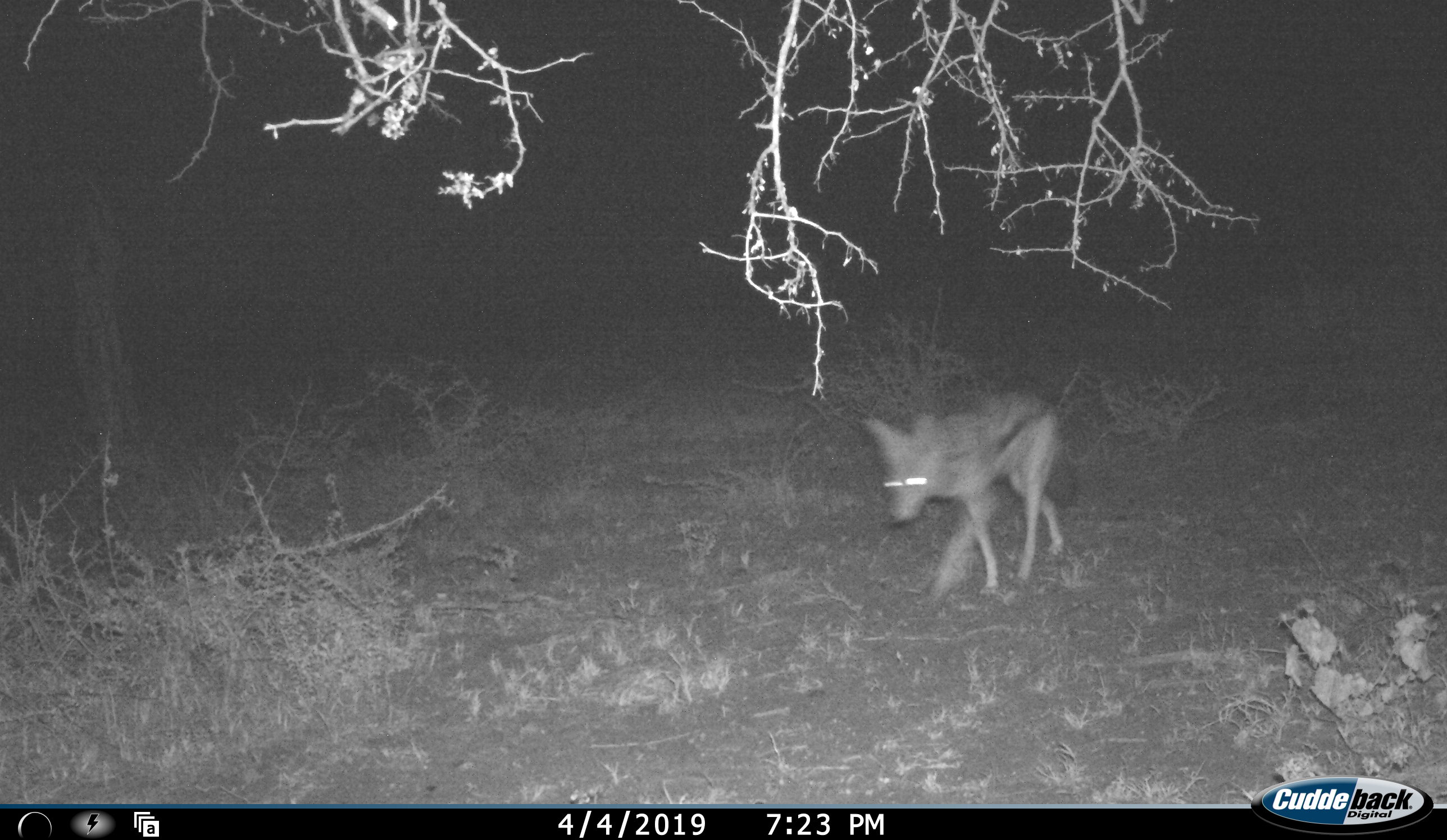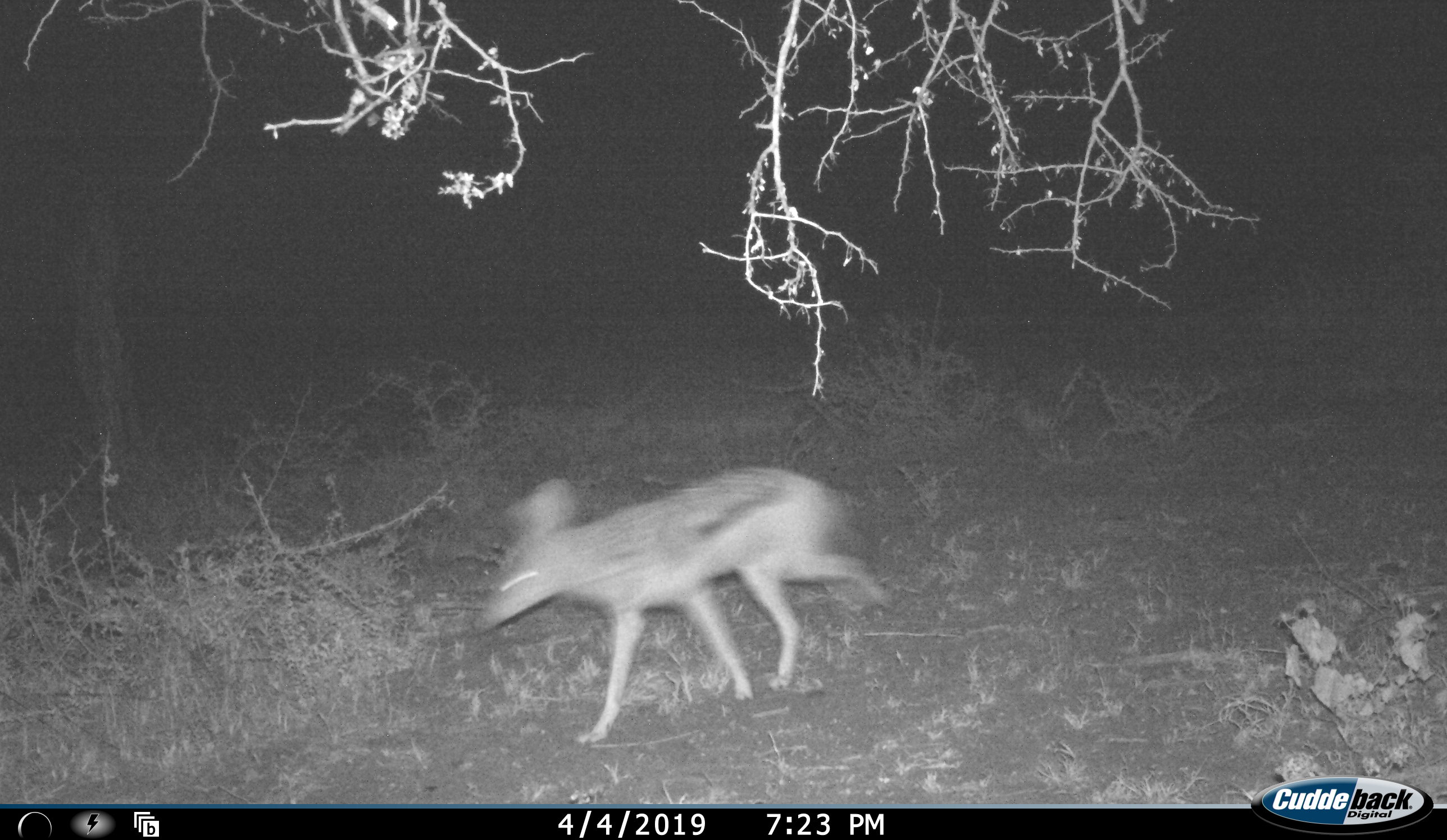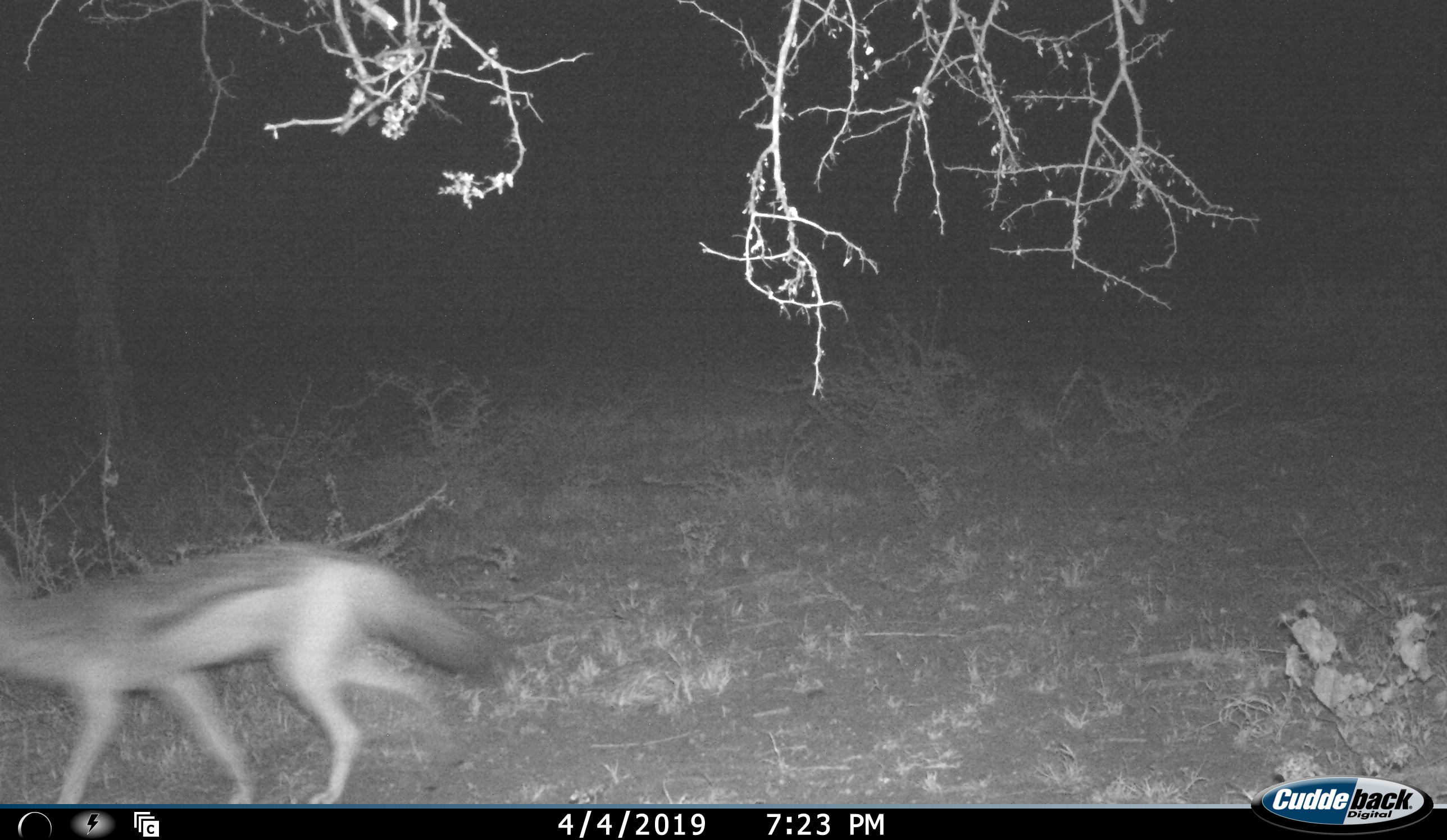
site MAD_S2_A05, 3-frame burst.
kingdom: Animalia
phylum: Chordata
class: Mammalia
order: Carnivora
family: Canidae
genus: Lupulella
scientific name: Lupulella mesomelas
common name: black-backed jackal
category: jackalblackbacked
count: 1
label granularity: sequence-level